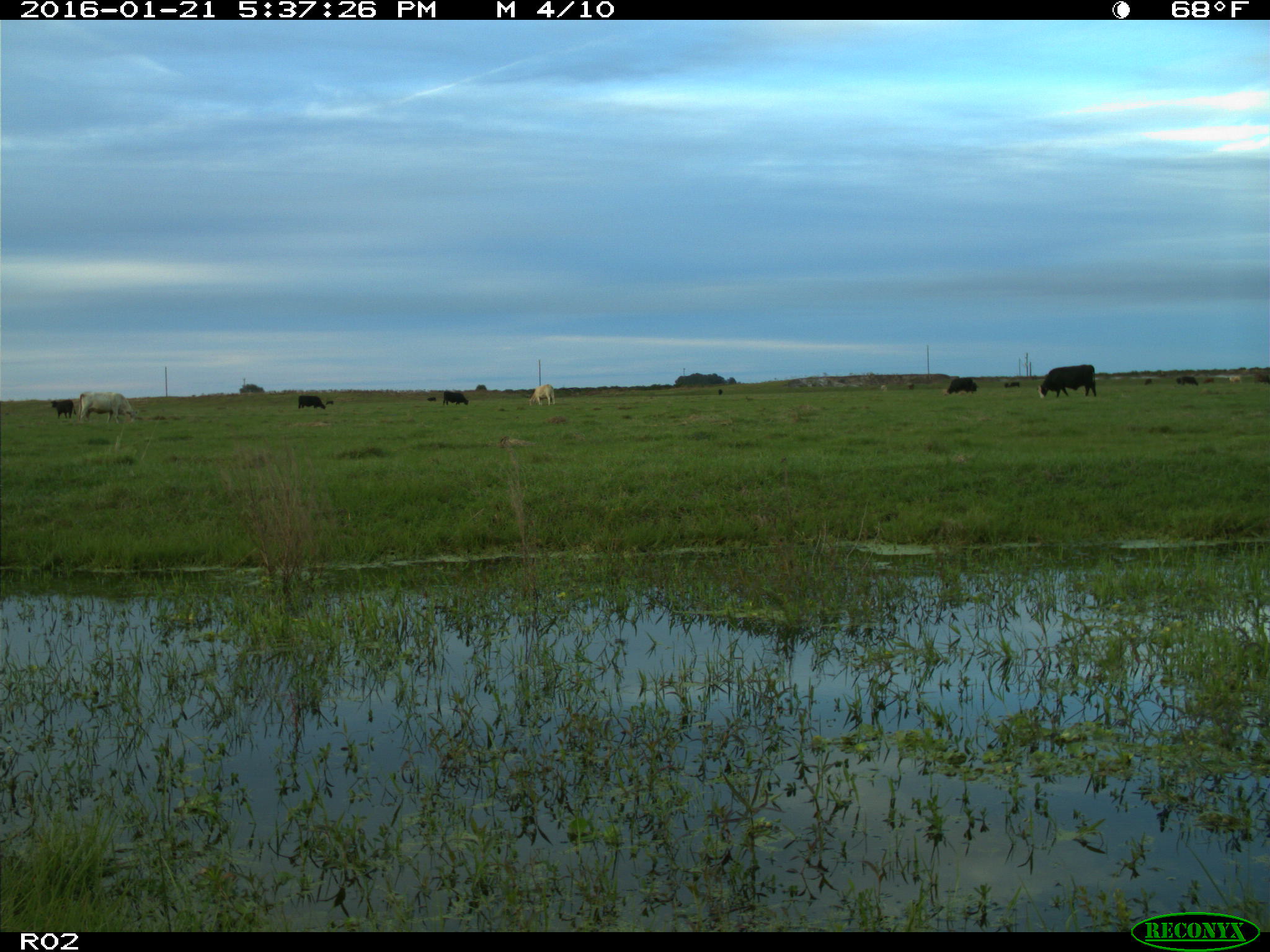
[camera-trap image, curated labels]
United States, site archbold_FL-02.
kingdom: Animalia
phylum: Chordata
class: Mammalia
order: Artiodactyla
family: Bovidae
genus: Bos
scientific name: Bos taurus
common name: domestic cow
Bos taurus (domestic cow).